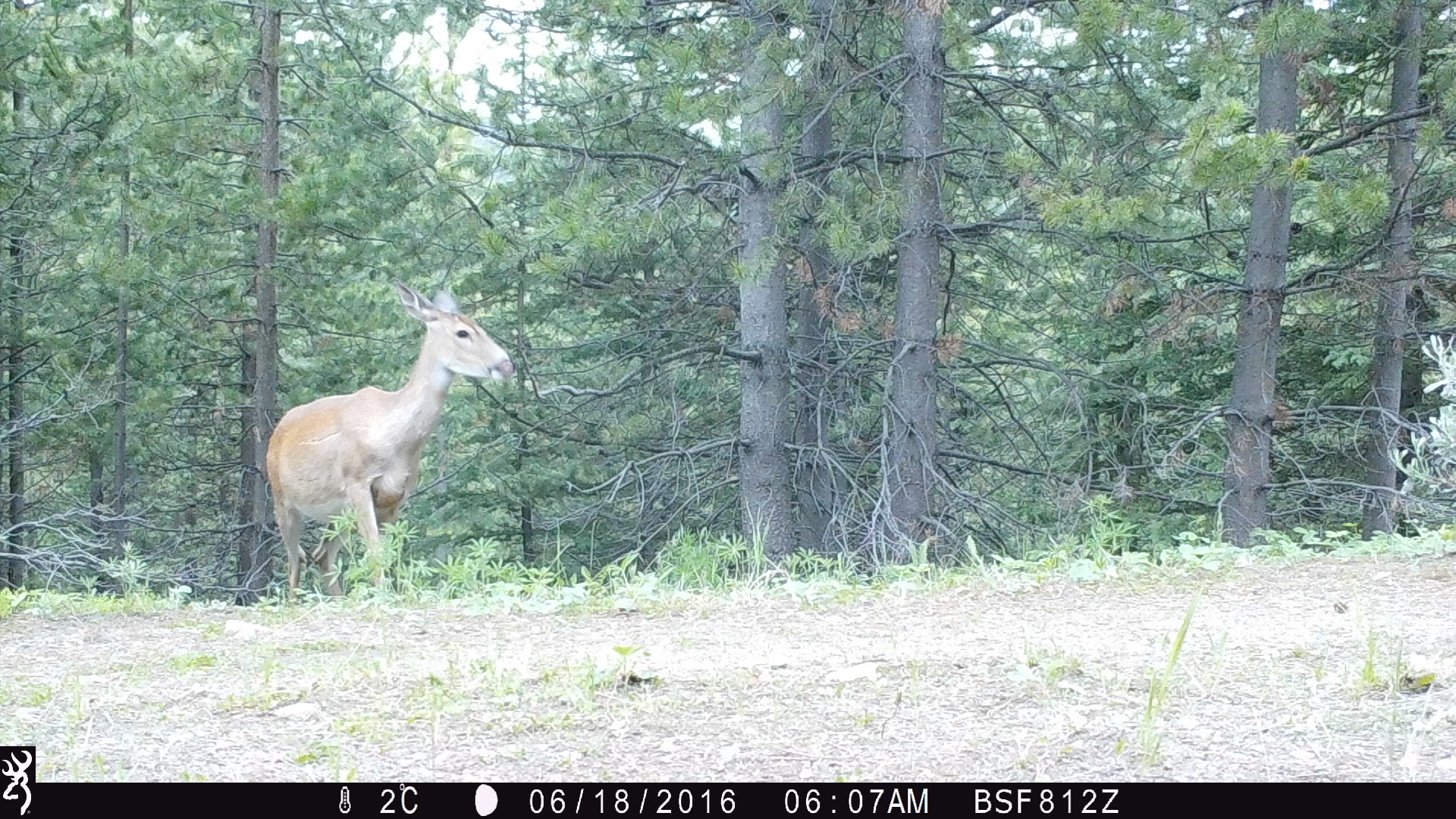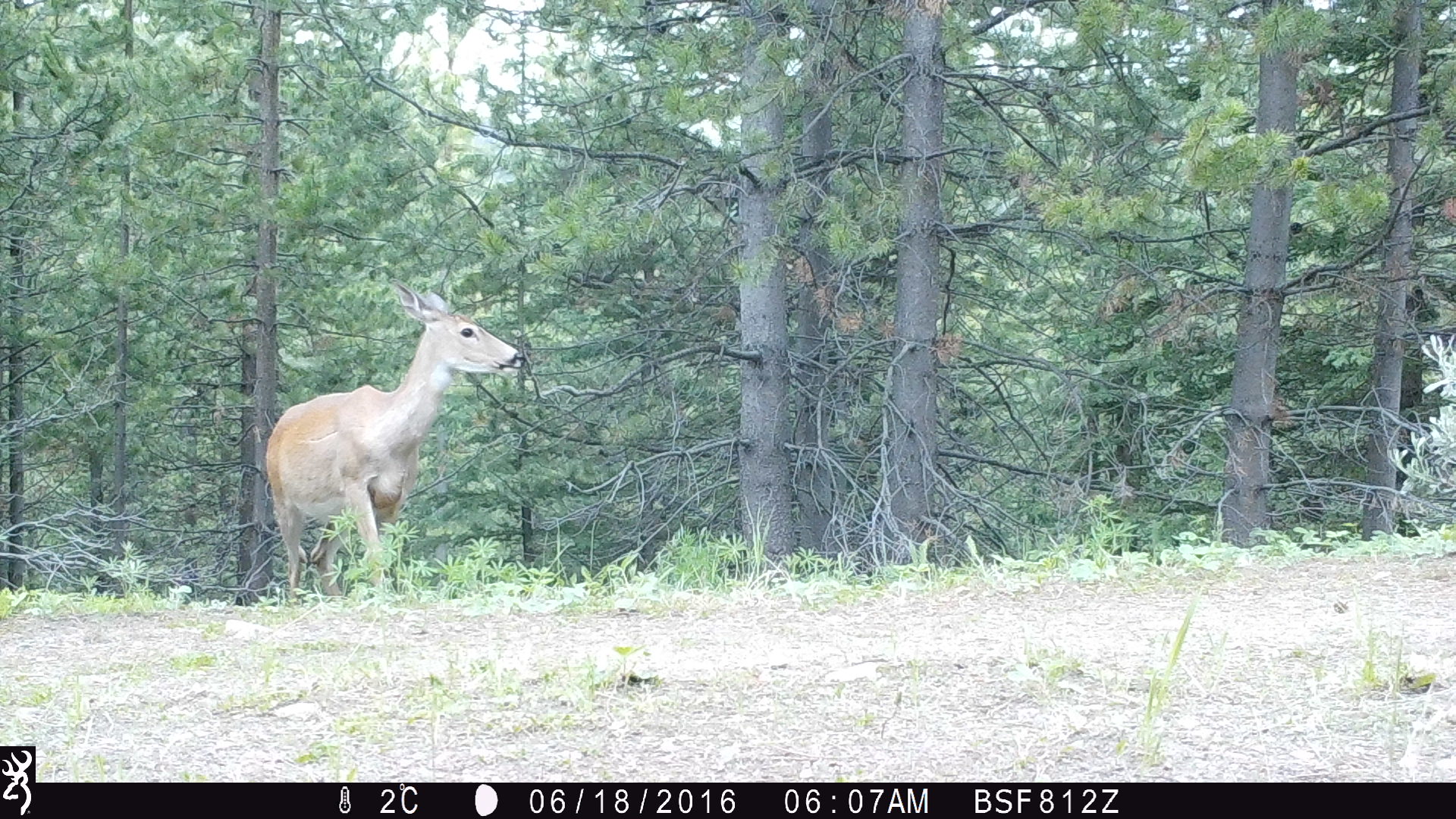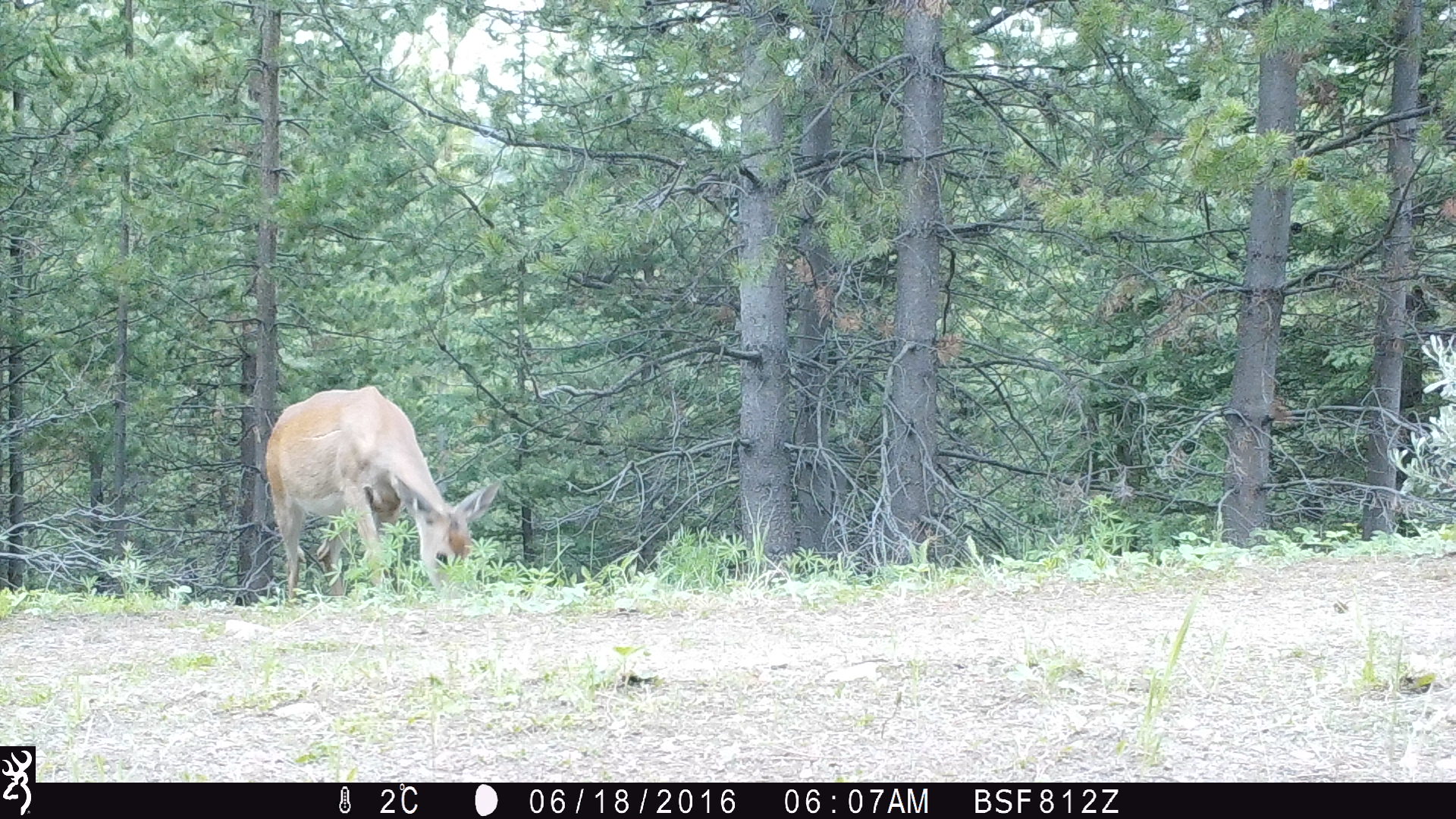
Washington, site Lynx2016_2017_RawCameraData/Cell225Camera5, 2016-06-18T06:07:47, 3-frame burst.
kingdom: Animalia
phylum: Chordata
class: Mammalia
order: Artiodactyla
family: Cervidae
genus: Odocoileus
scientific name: Odocoileus virginianus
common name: white-tailed deer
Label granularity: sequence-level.